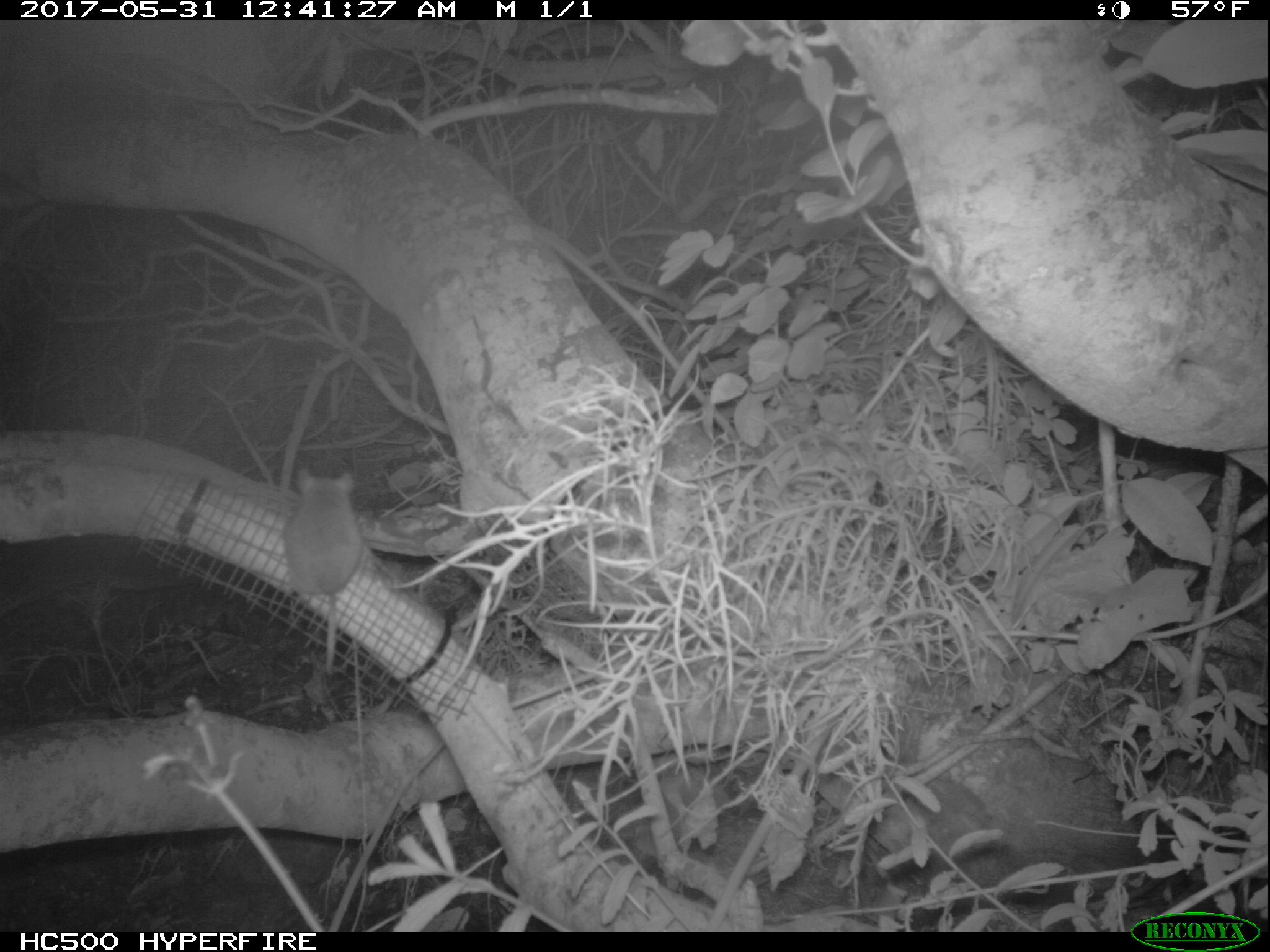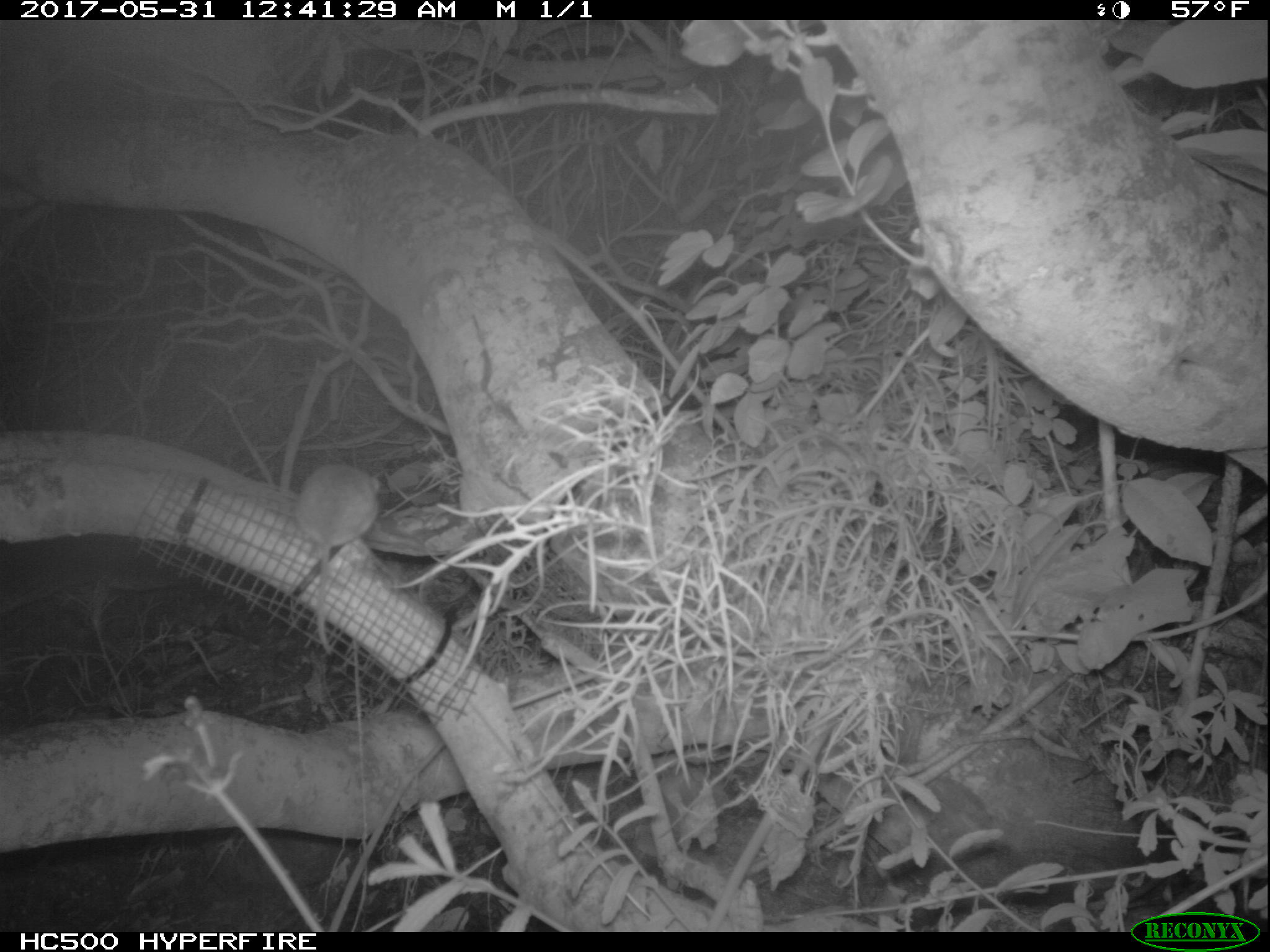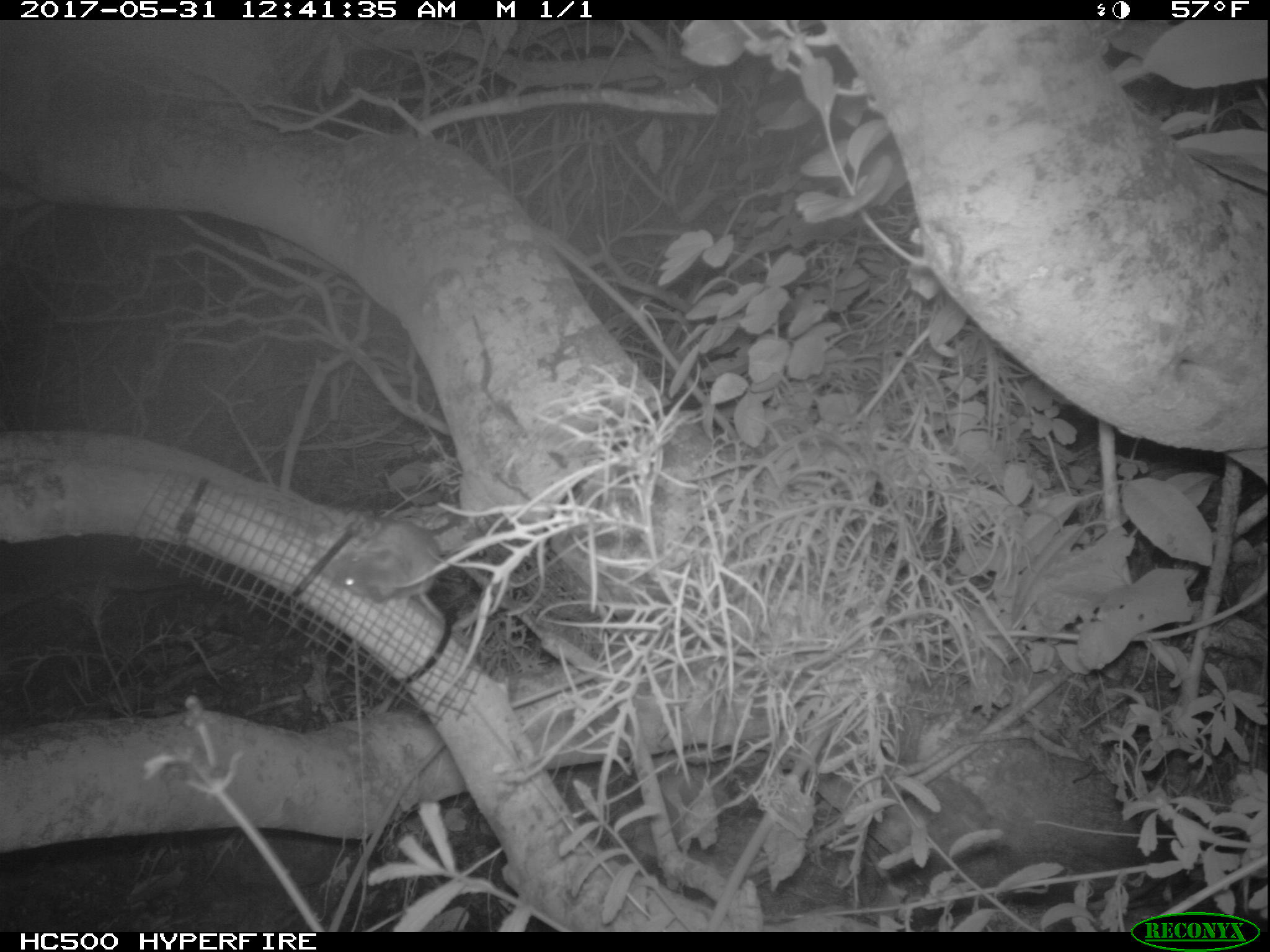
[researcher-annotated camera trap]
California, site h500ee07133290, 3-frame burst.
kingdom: Animalia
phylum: Chordata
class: Mammalia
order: Rodentia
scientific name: Rodentia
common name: rodent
Rodent (Rodentia).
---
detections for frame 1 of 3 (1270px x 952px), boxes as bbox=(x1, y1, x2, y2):
rodent: bbox=(283, 466, 362, 672)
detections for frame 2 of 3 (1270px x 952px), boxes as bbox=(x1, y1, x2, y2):
rodent: bbox=(292, 465, 383, 656)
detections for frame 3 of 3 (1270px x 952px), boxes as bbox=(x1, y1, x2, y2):
rodent: bbox=(329, 519, 440, 602)